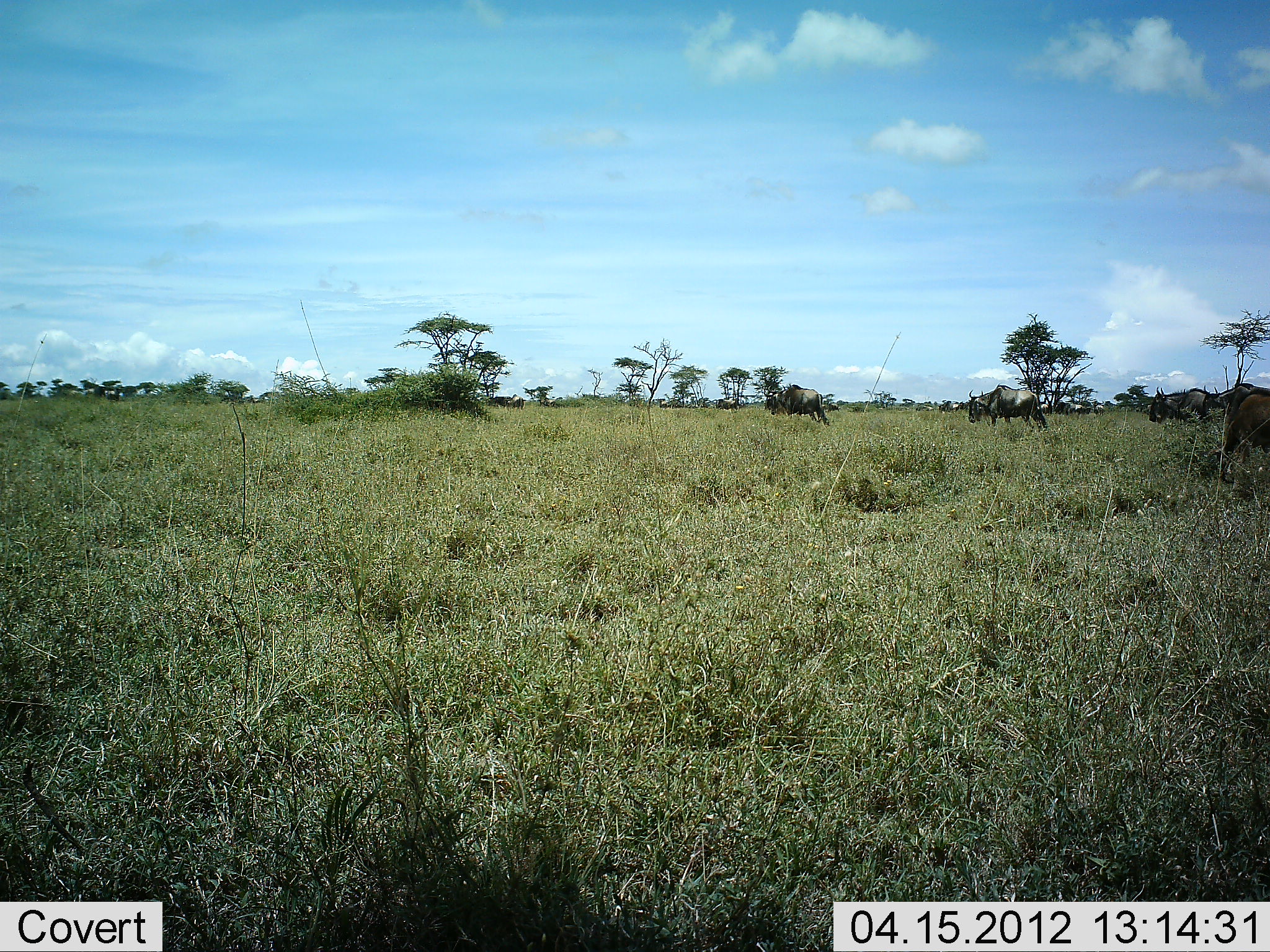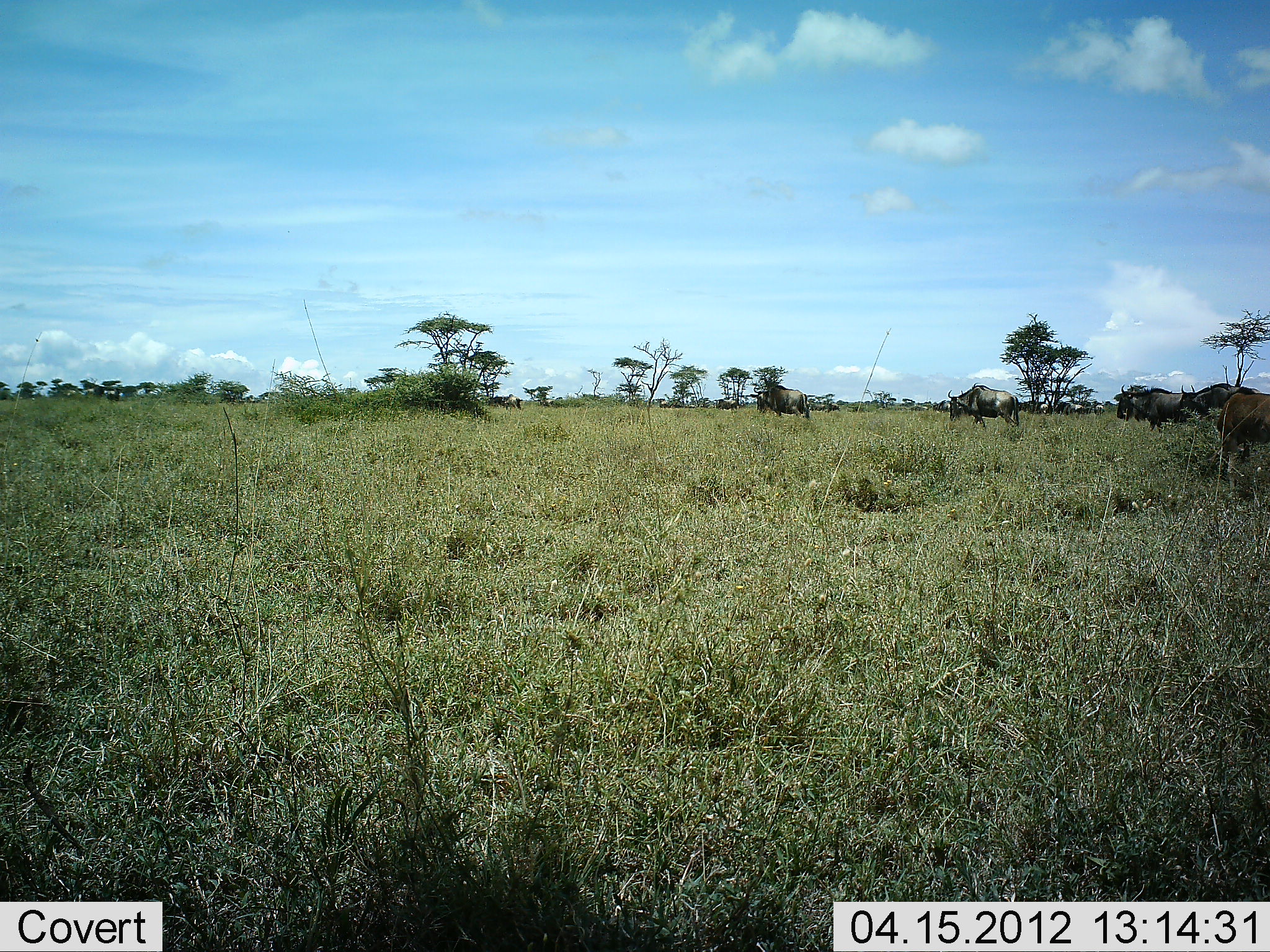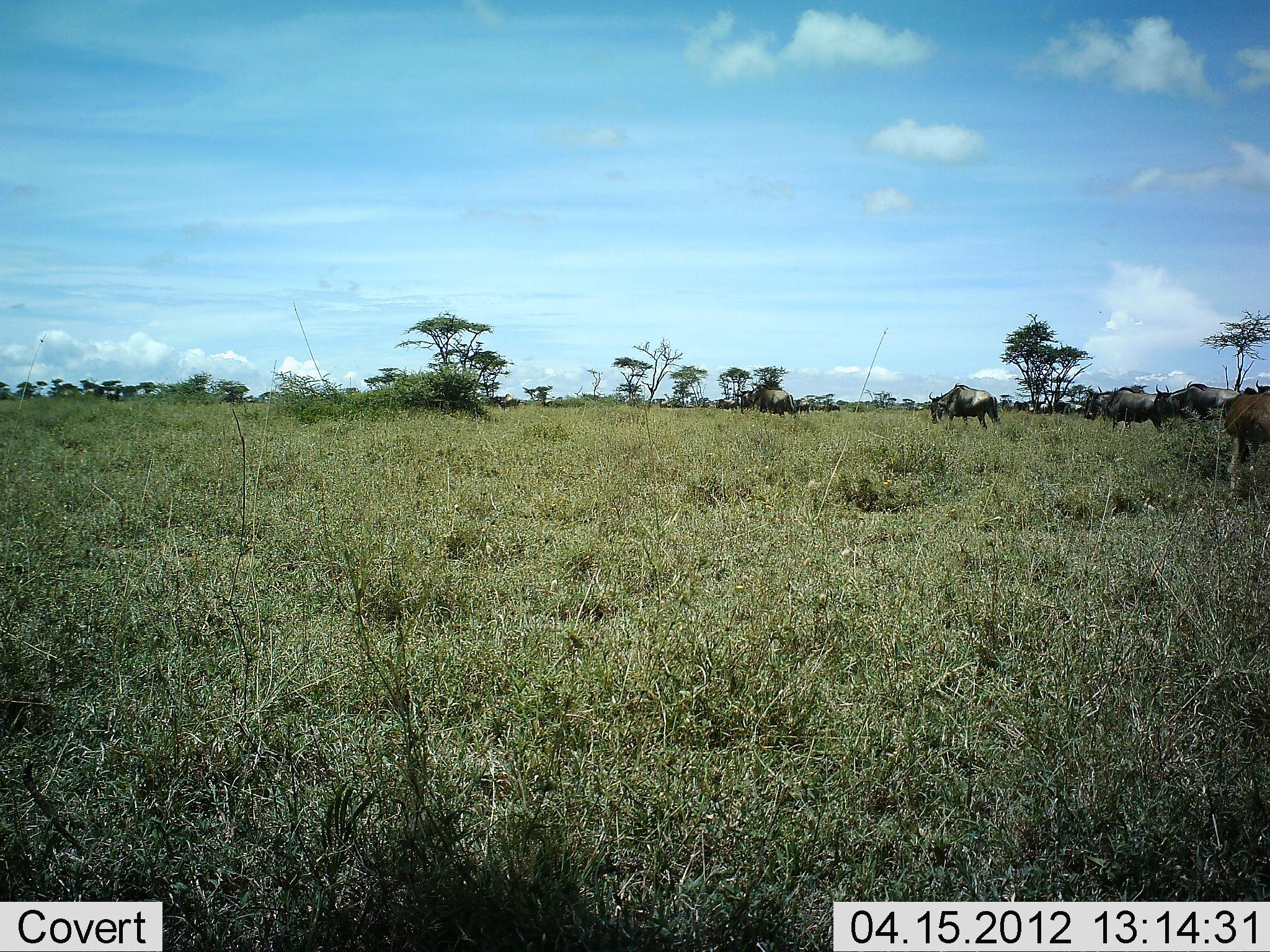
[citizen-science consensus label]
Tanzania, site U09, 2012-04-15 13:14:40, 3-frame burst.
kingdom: Animalia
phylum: Chordata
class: Mammalia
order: Artiodactyla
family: Bovidae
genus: Connochaetes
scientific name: Connochaetes taurinus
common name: blue wildebeest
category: wildebeest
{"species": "wildebeest (blue wildebeest) (Connochaetes taurinus)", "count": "5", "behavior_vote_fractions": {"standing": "8%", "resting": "0%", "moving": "100%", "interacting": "0%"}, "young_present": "0%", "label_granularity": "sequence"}